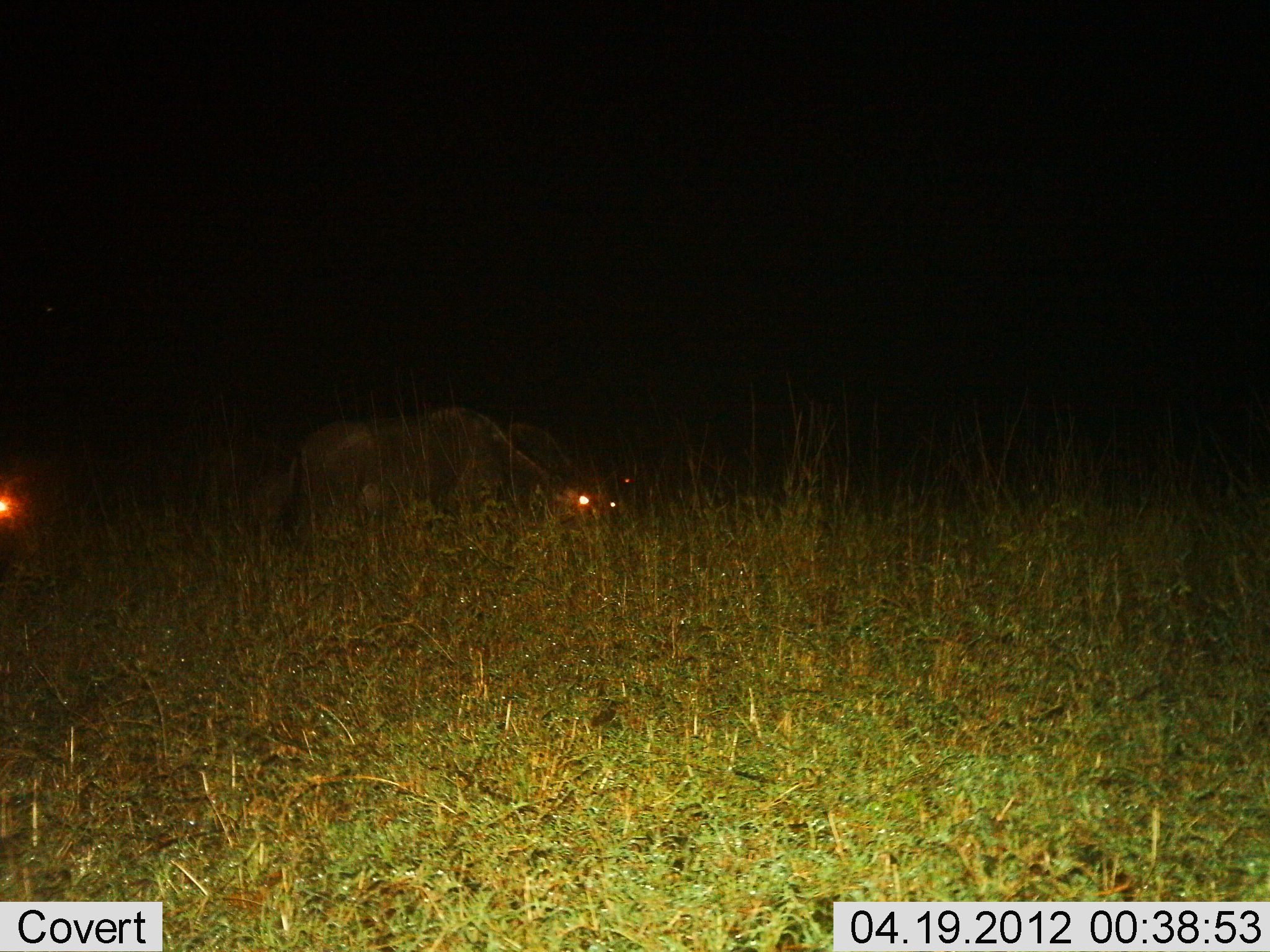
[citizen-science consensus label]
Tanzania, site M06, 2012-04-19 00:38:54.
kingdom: Animalia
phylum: Chordata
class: Mammalia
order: Artiodactyla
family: Bovidae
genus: Connochaetes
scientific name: Connochaetes taurinus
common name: blue wildebeest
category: wildebeest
Wildebeest (blue wildebeest) (Connochaetes taurinus), count 3. Behavior (volunteer vote fractions): standing 42%, resting 8%, moving 0%, interacting 0%. Young present (vote fraction): 0%. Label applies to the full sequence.